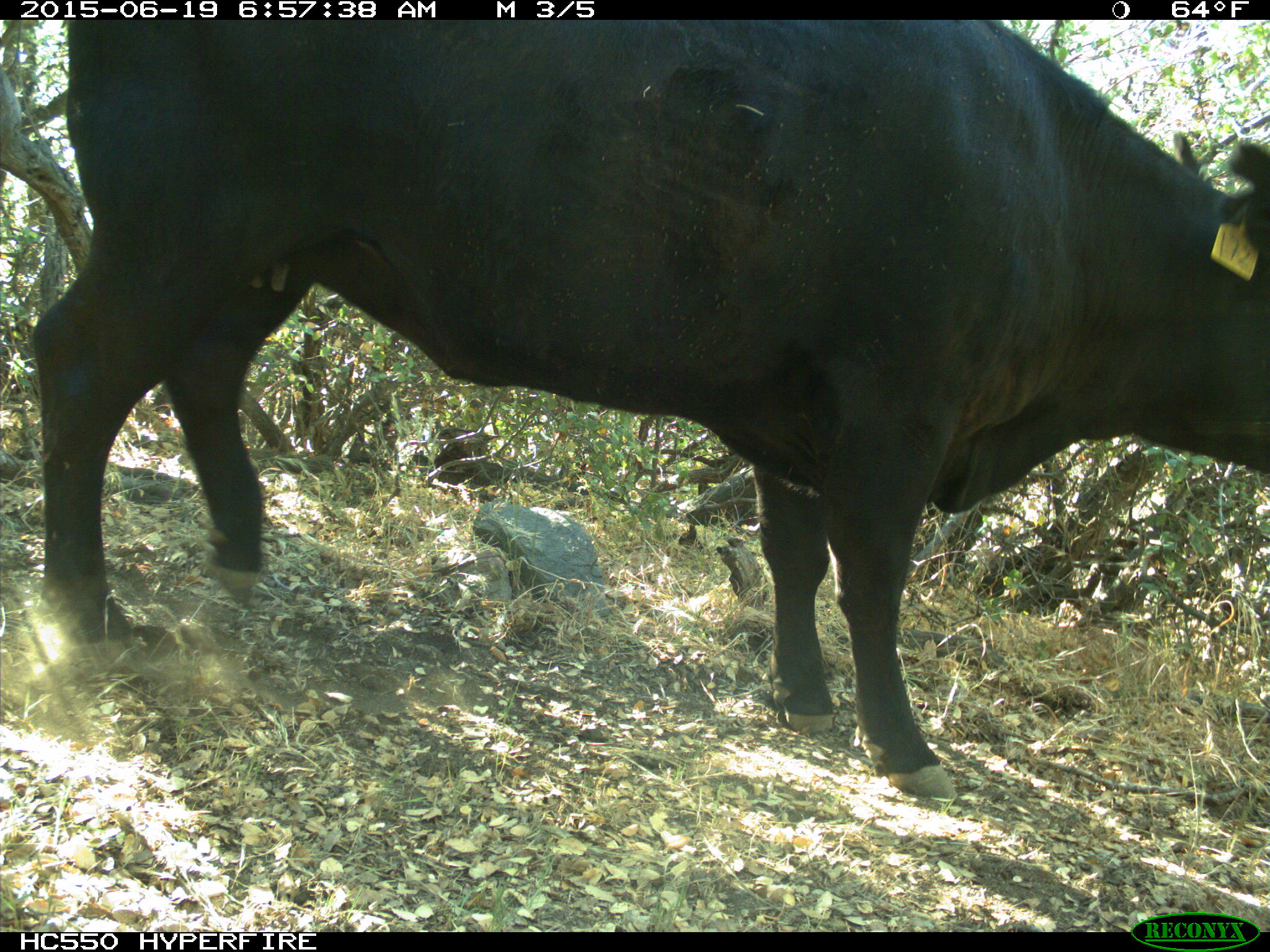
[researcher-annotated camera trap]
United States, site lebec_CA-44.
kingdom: Animalia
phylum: Chordata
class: Mammalia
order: Artiodactyla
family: Bovidae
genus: Bos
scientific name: Bos taurus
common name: domestic cow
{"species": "Bos taurus (domestic cow)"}